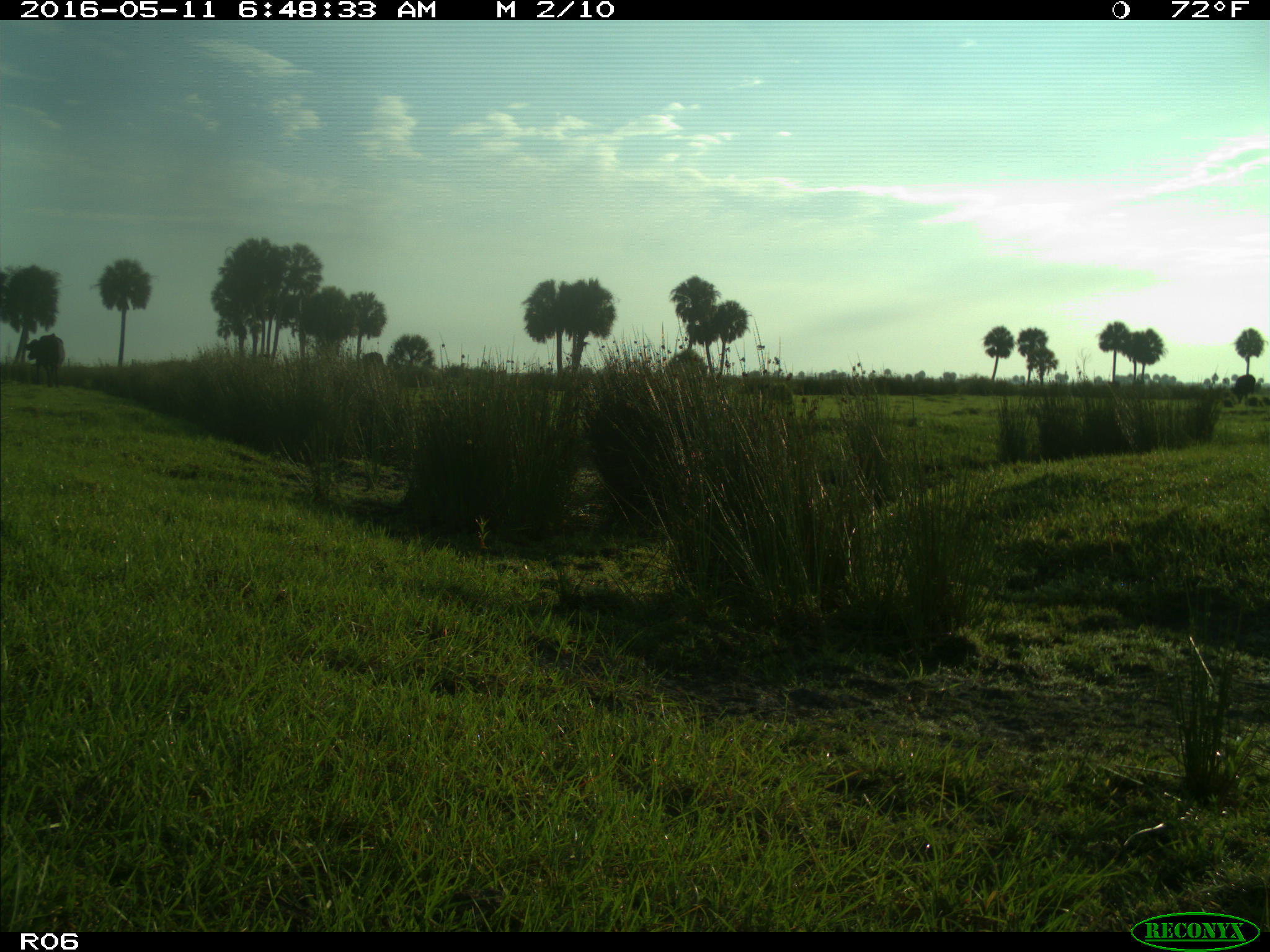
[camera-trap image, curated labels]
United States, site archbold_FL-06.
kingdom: Animalia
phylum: Chordata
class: Mammalia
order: Artiodactyla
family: Bovidae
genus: Bos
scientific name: Bos taurus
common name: domestic cow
Bos taurus (domestic cow).